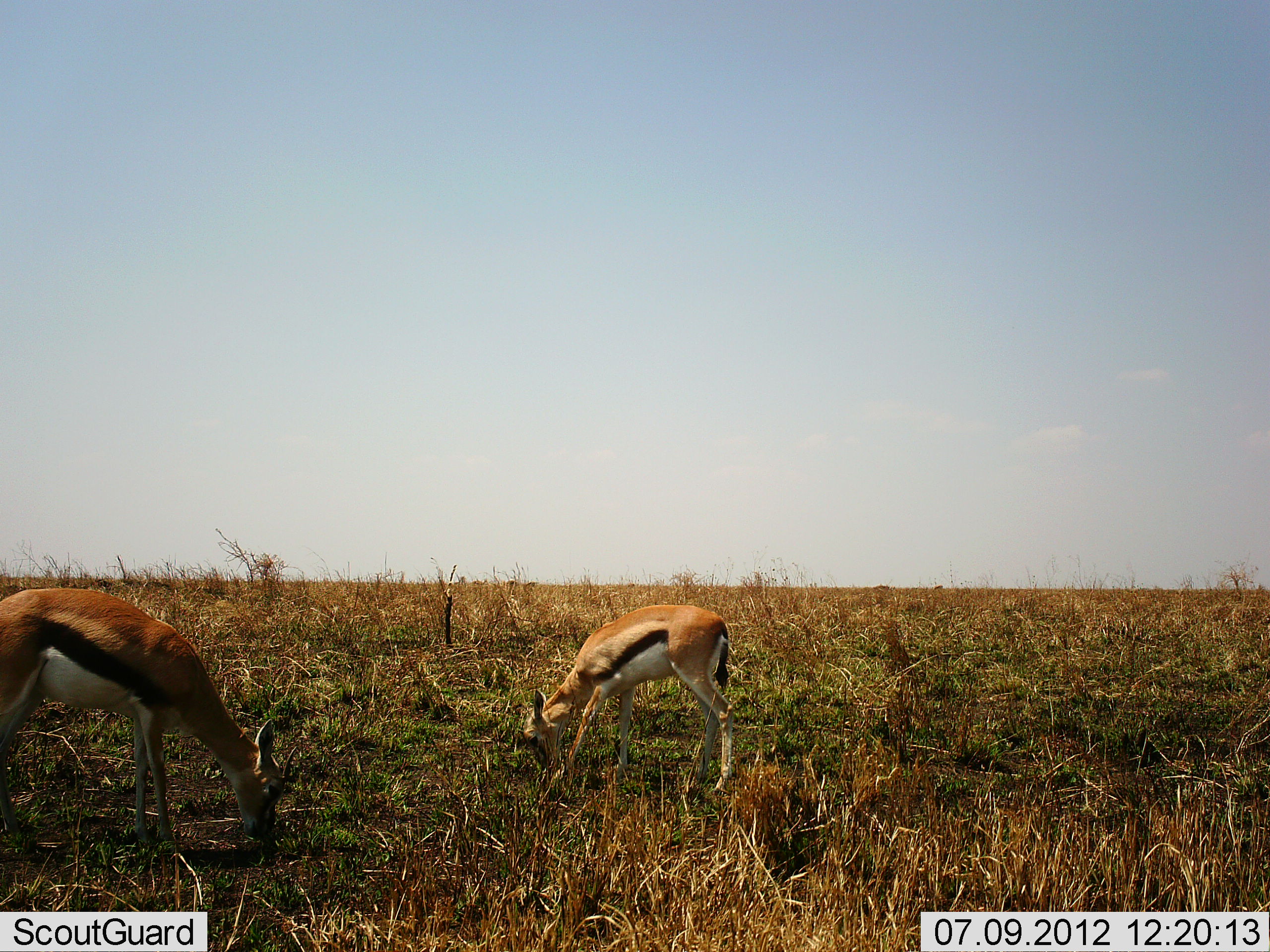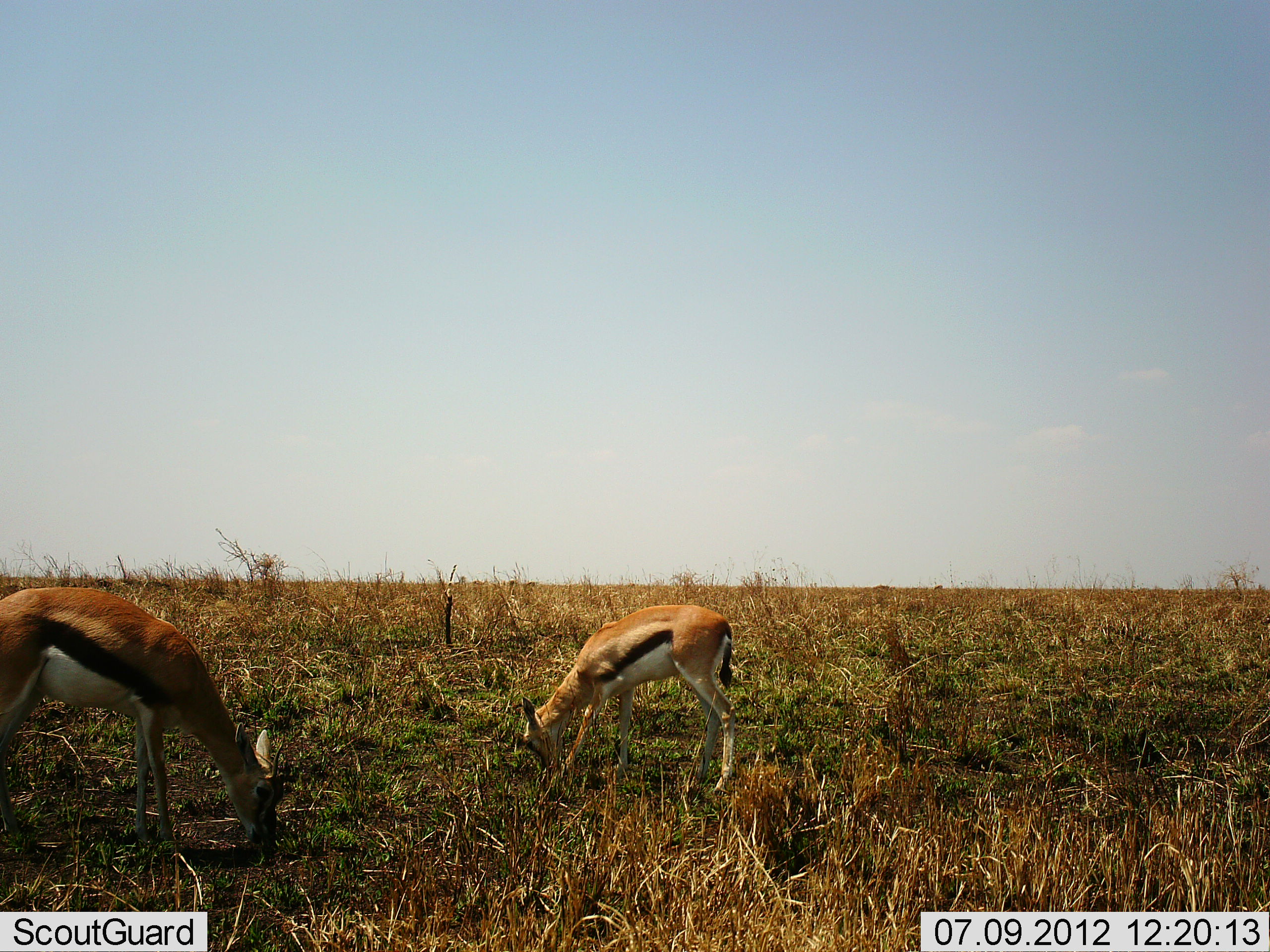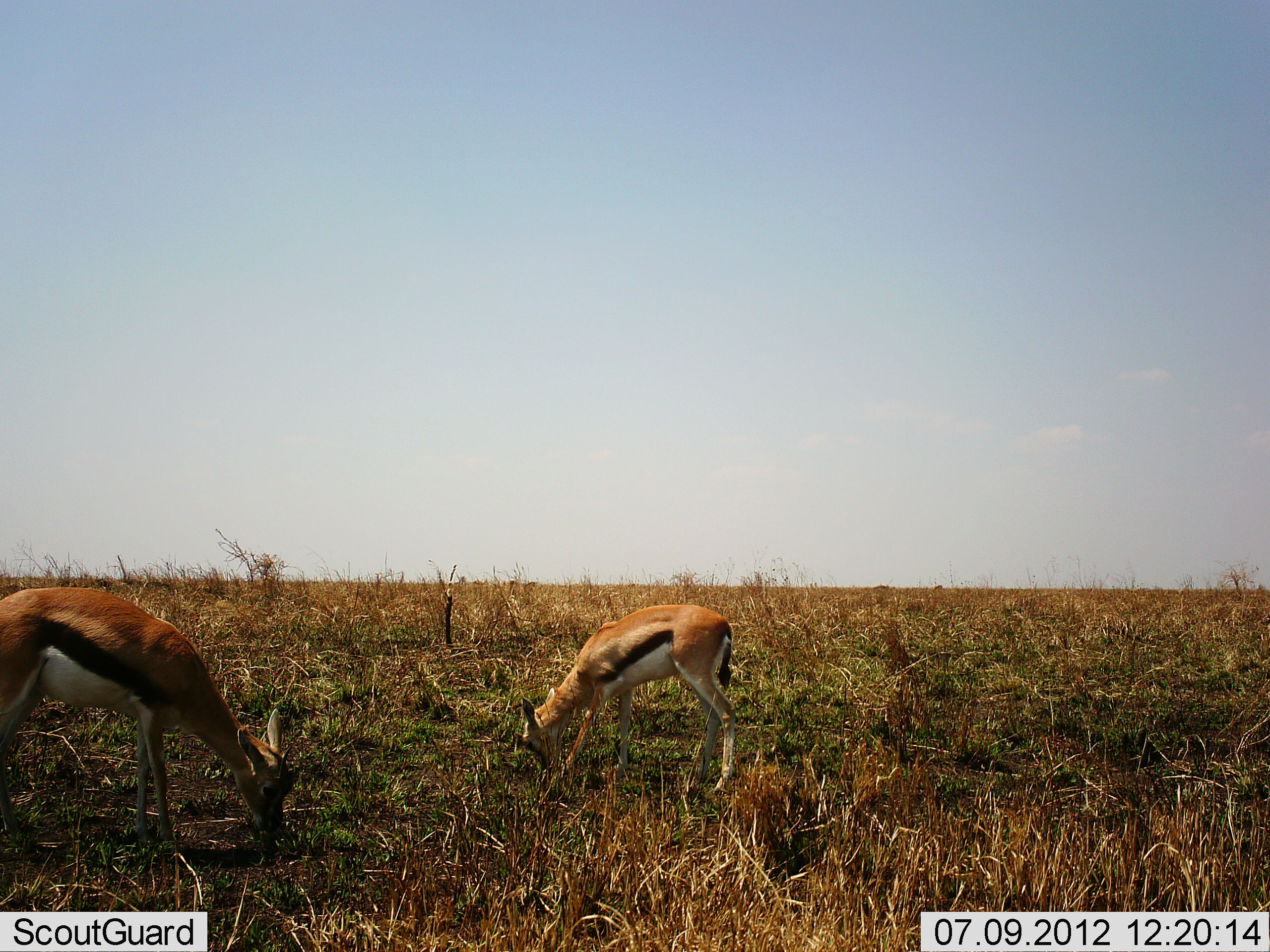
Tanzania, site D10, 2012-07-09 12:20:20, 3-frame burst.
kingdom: Animalia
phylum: Chordata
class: Mammalia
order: Artiodactyla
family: Bovidae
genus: Eudorcas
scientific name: Eudorcas thomsonii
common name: thomson's gazelle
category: gazellethomsons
Gazellethomsons (thomson's gazelle) (Eudorcas thomsonii), count 2. Behavior (volunteer vote fractions): standing 10%, resting 0%, moving 0%, interacting 0%. Young present (vote fraction): 10%. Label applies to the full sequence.